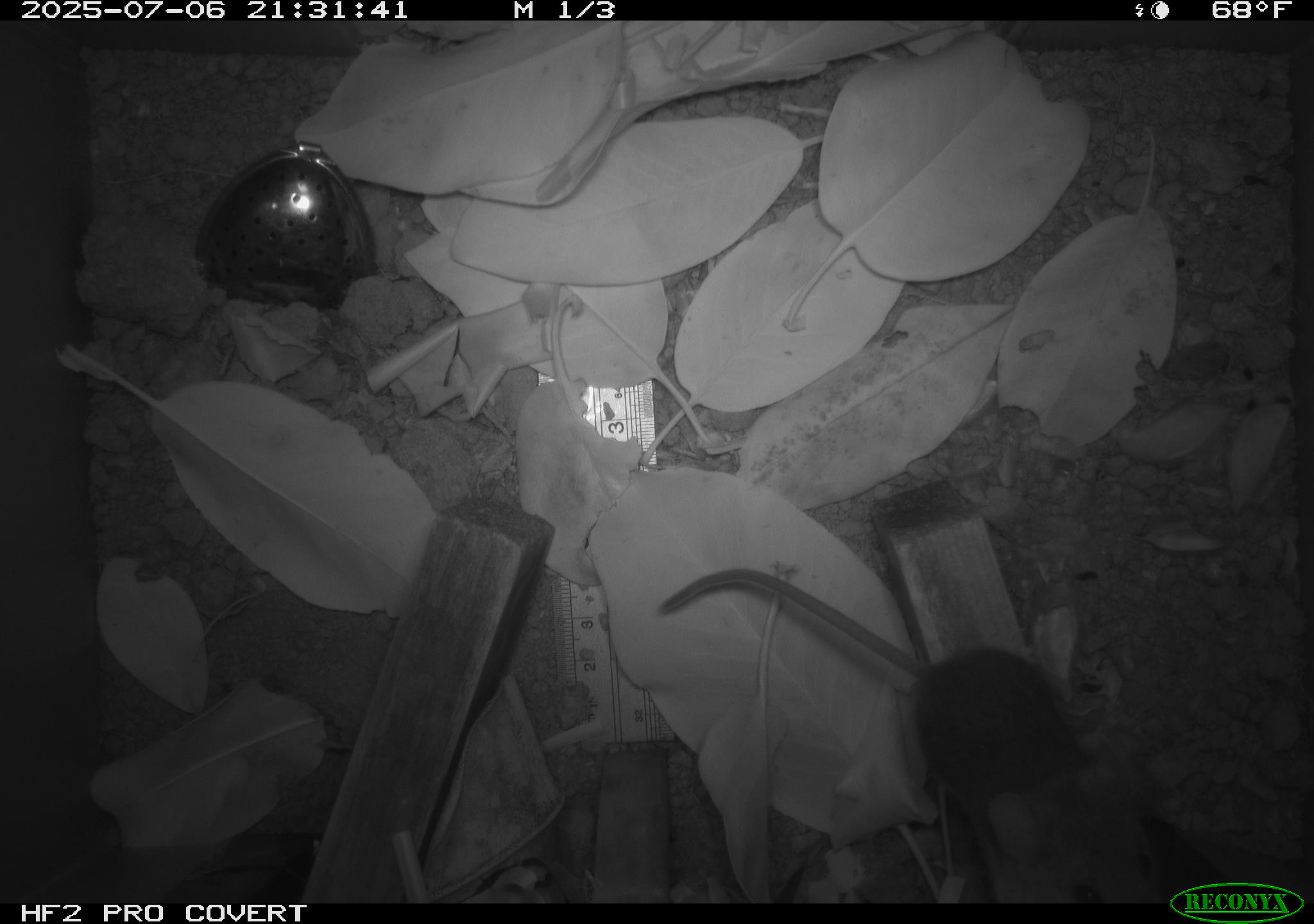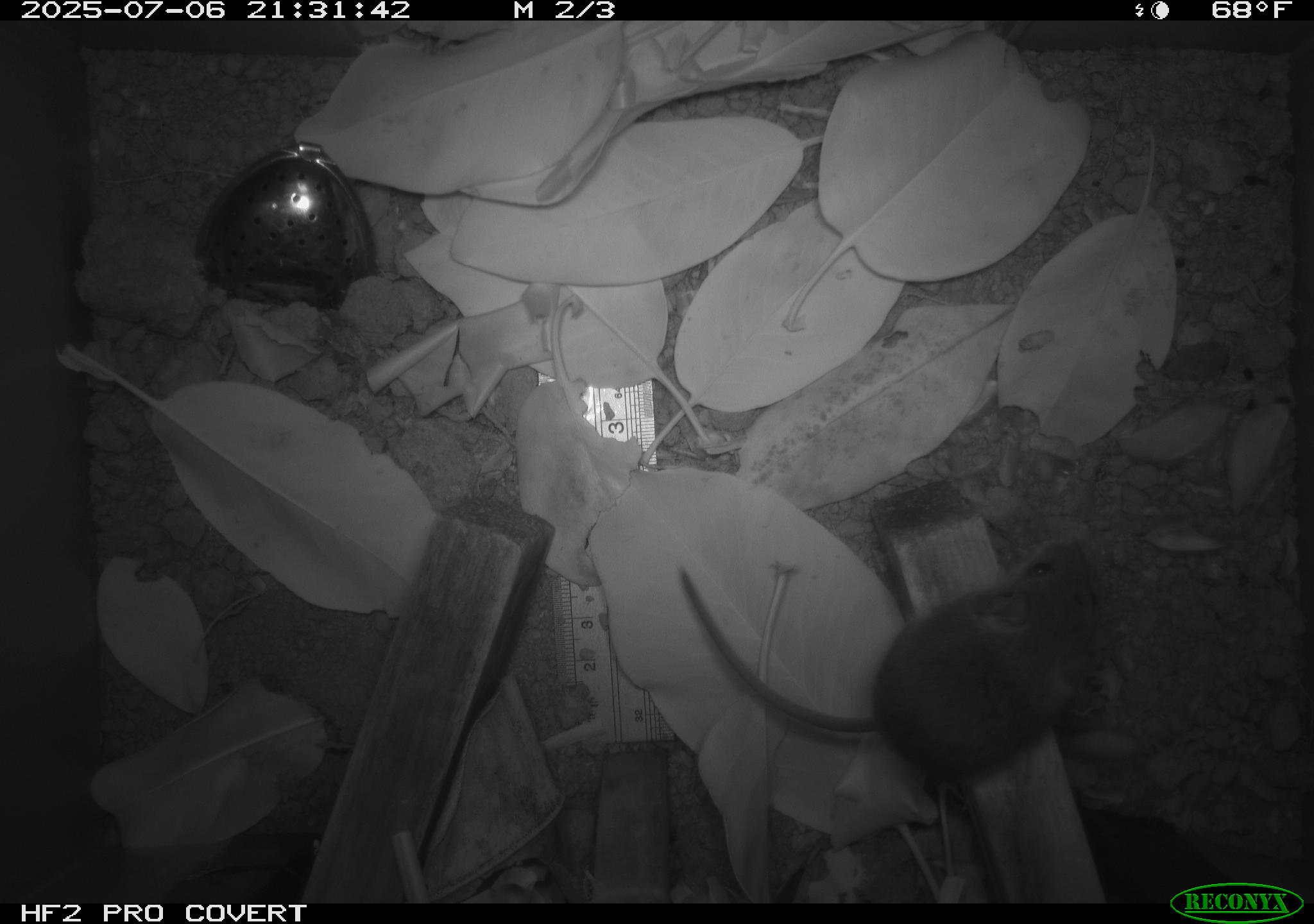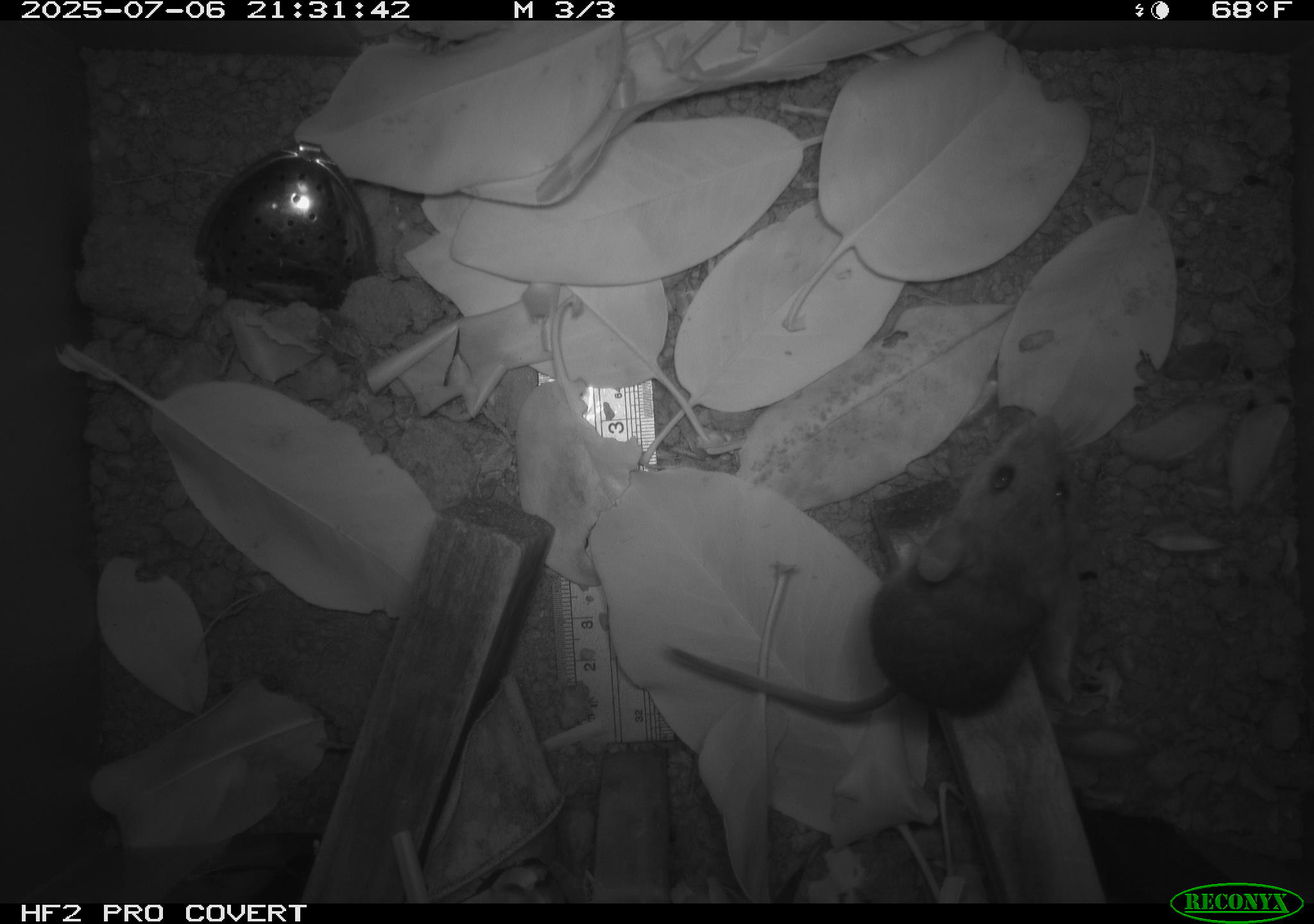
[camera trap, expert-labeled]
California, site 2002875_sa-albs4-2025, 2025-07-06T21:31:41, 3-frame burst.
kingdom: Animalia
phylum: Chordata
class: Mammalia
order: Rodentia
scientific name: Rodentia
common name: mouse species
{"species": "mouse species (Rodentia)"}